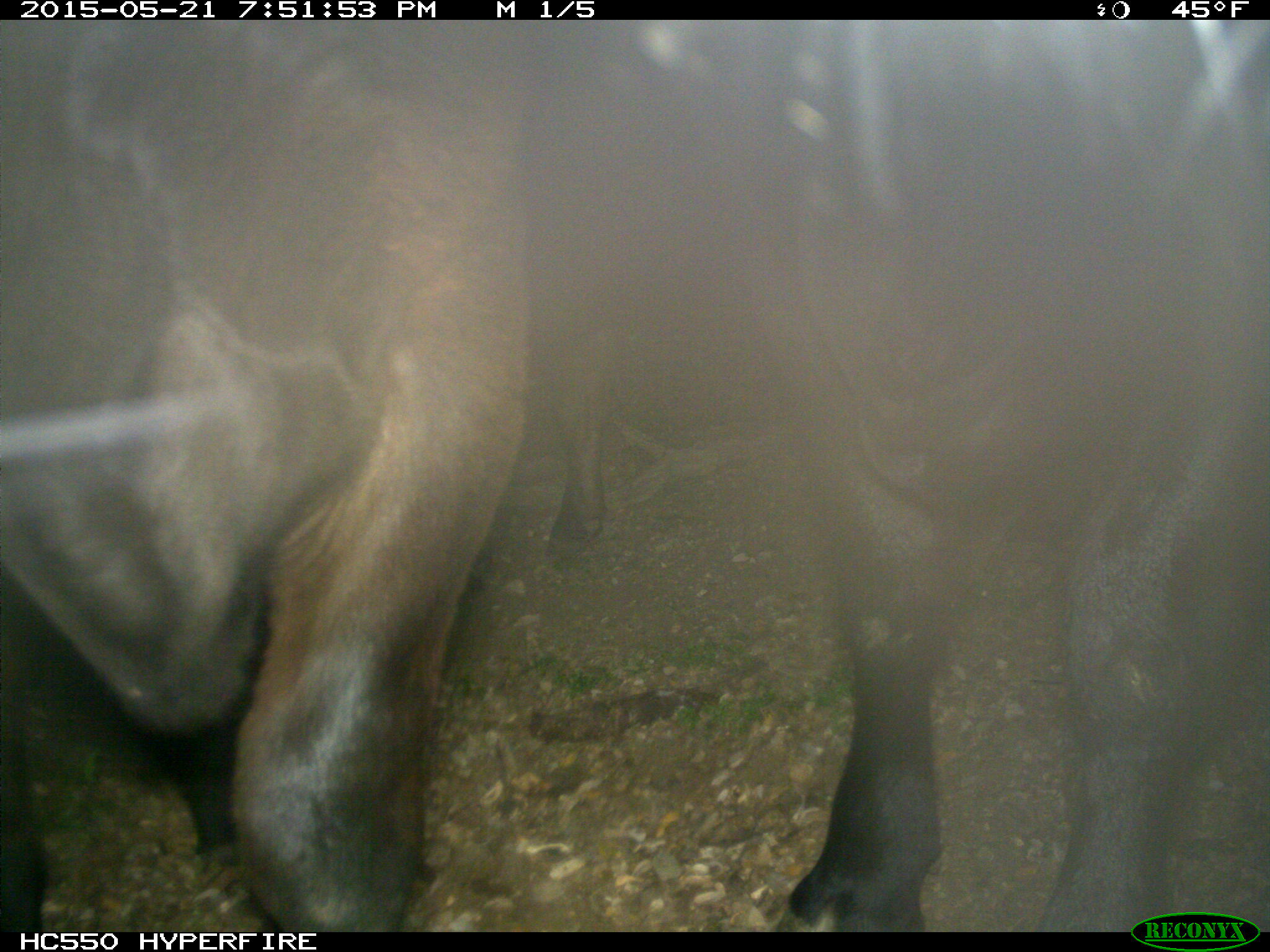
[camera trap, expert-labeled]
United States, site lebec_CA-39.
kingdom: Animalia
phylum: Chordata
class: Mammalia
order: Artiodactyla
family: Bovidae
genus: Bos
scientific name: Bos taurus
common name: domestic cow